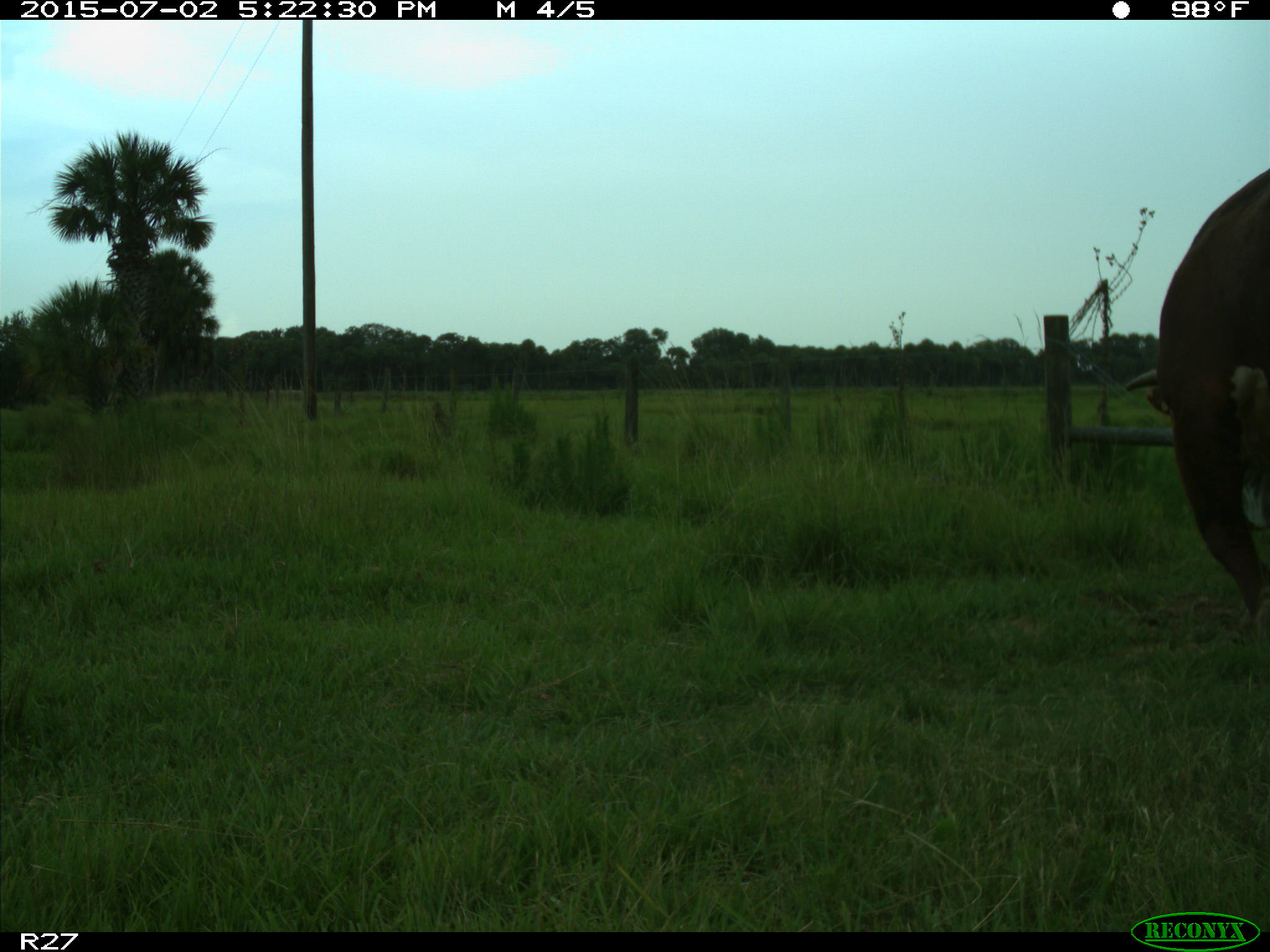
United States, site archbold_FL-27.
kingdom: Animalia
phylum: Chordata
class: Mammalia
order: Artiodactyla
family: Bovidae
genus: Bos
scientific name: Bos taurus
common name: domestic cow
Bos taurus (domestic cow).